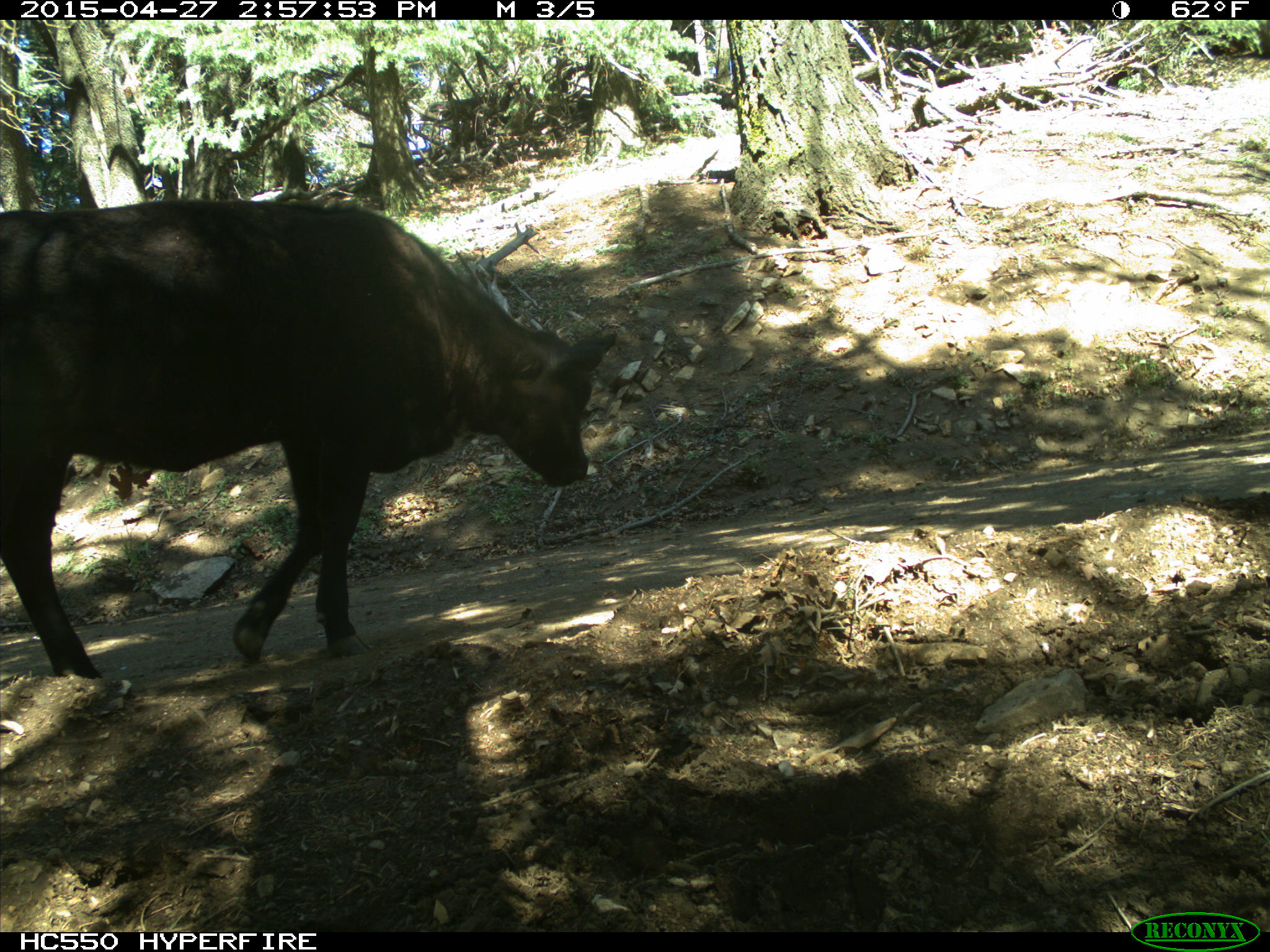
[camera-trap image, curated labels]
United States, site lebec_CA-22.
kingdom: Animalia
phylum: Chordata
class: Mammalia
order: Artiodactyla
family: Bovidae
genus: Bos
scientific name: Bos taurus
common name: domestic cow